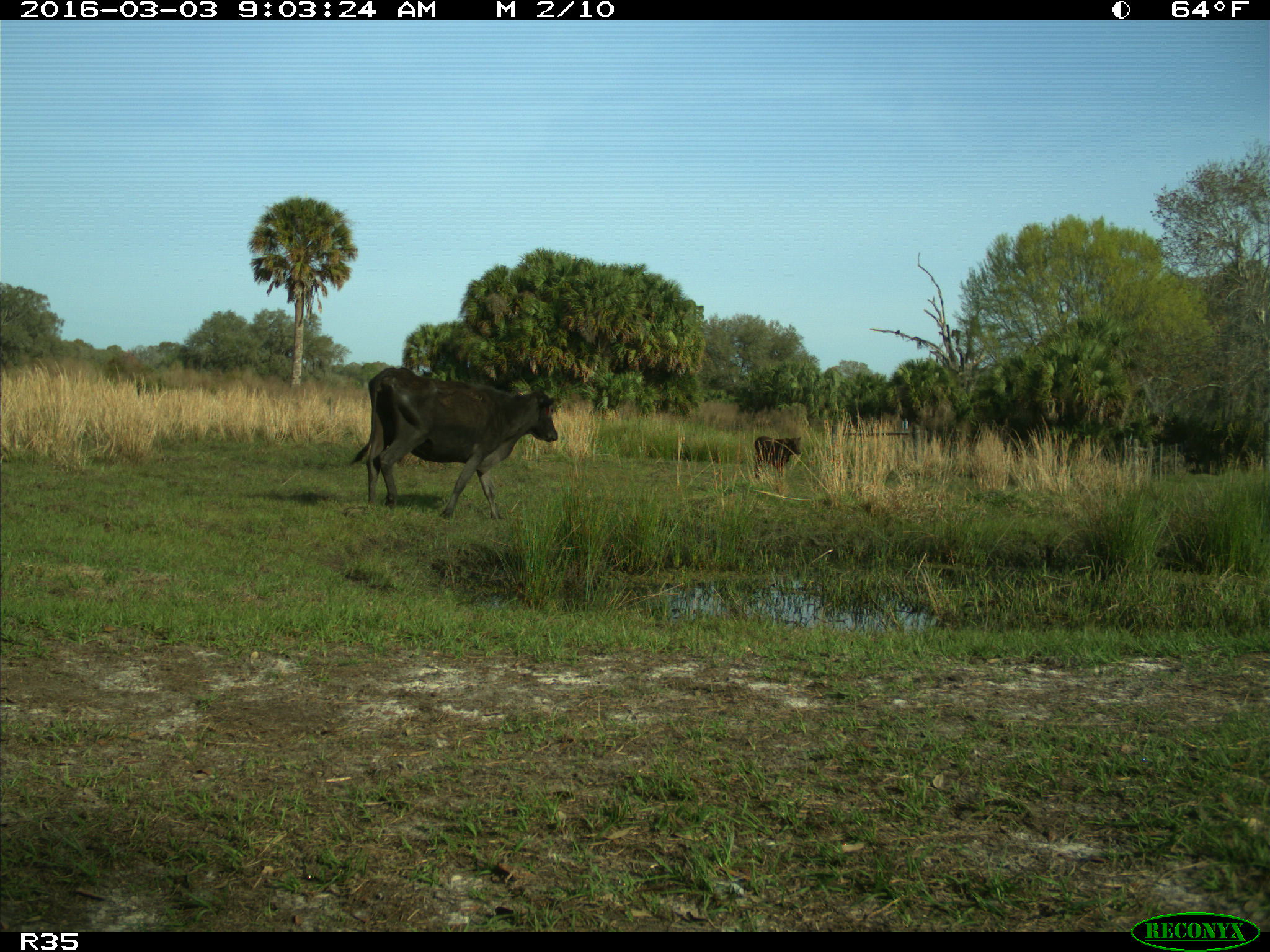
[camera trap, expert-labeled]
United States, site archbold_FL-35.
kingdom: Animalia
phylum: Chordata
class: Mammalia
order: Artiodactyla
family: Bovidae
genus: Bos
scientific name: Bos taurus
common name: domestic cow